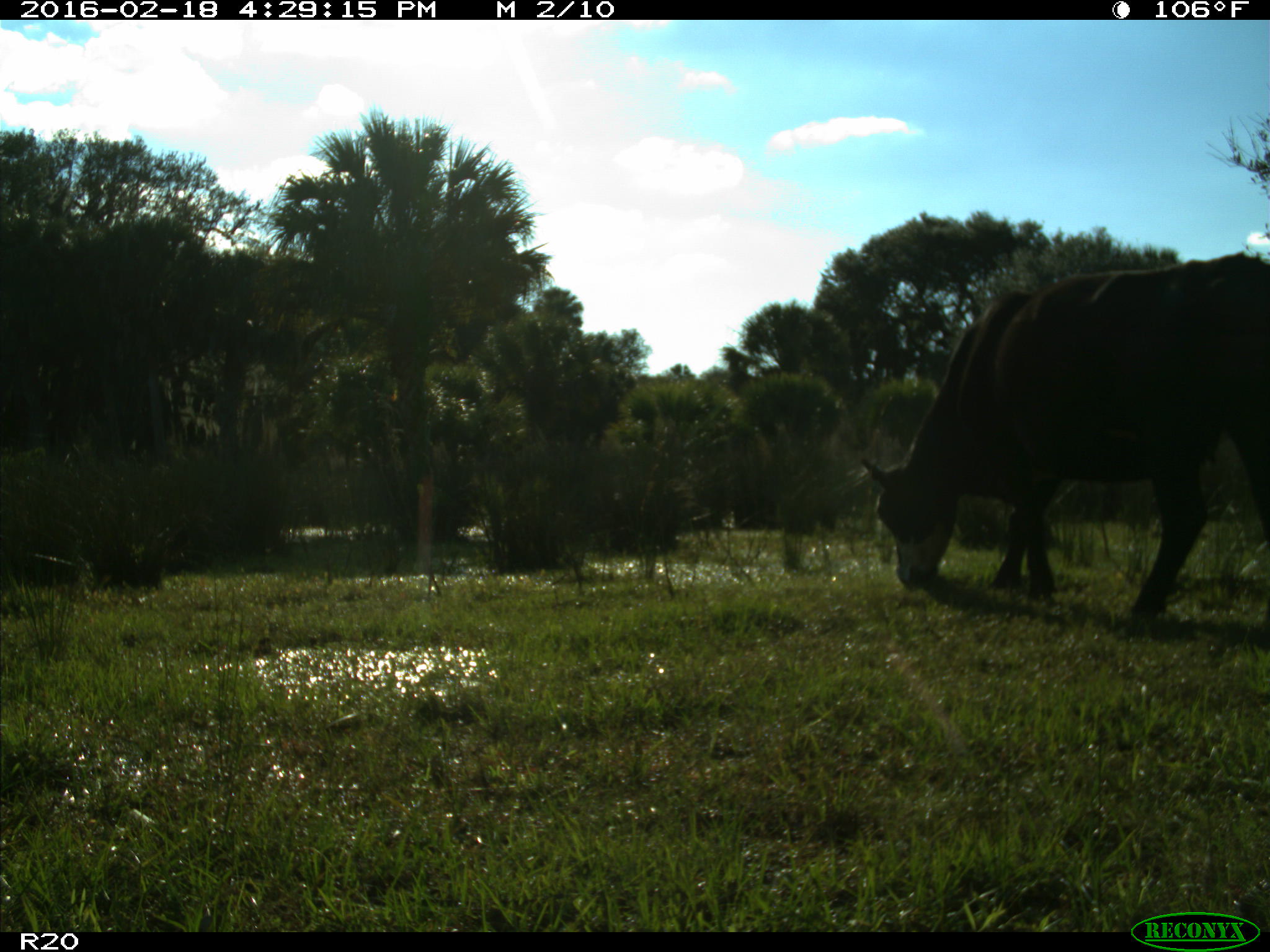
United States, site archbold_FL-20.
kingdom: Animalia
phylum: Chordata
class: Mammalia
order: Artiodactyla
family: Bovidae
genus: Bos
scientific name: Bos taurus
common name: domestic cow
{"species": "Bos taurus (domestic cow)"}